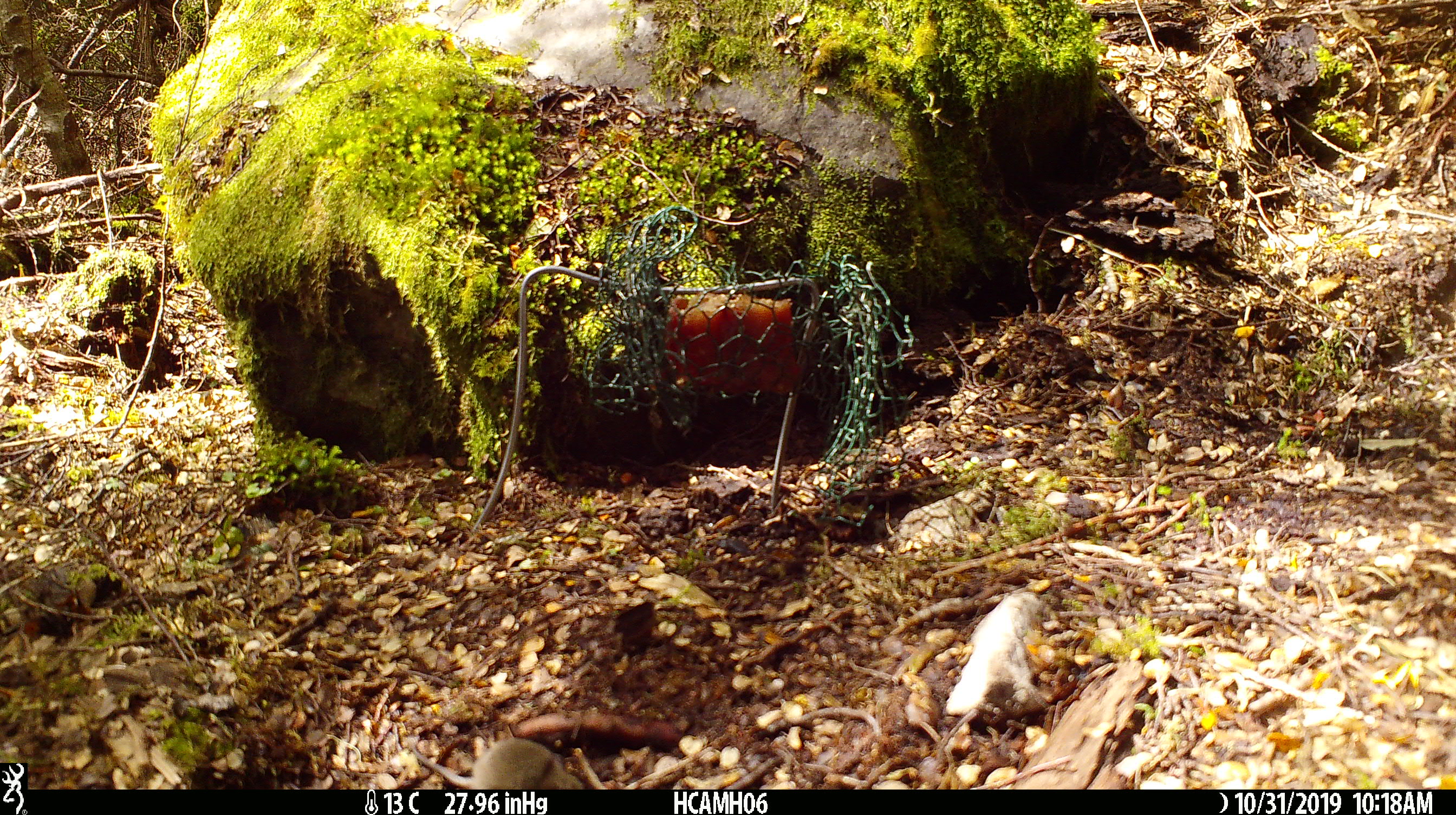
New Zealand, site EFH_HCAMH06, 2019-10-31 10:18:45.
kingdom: Animalia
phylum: Chordata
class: Mammalia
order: Rodentia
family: Muridae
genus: Mus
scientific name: Mus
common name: mouse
Mouse (Mus).